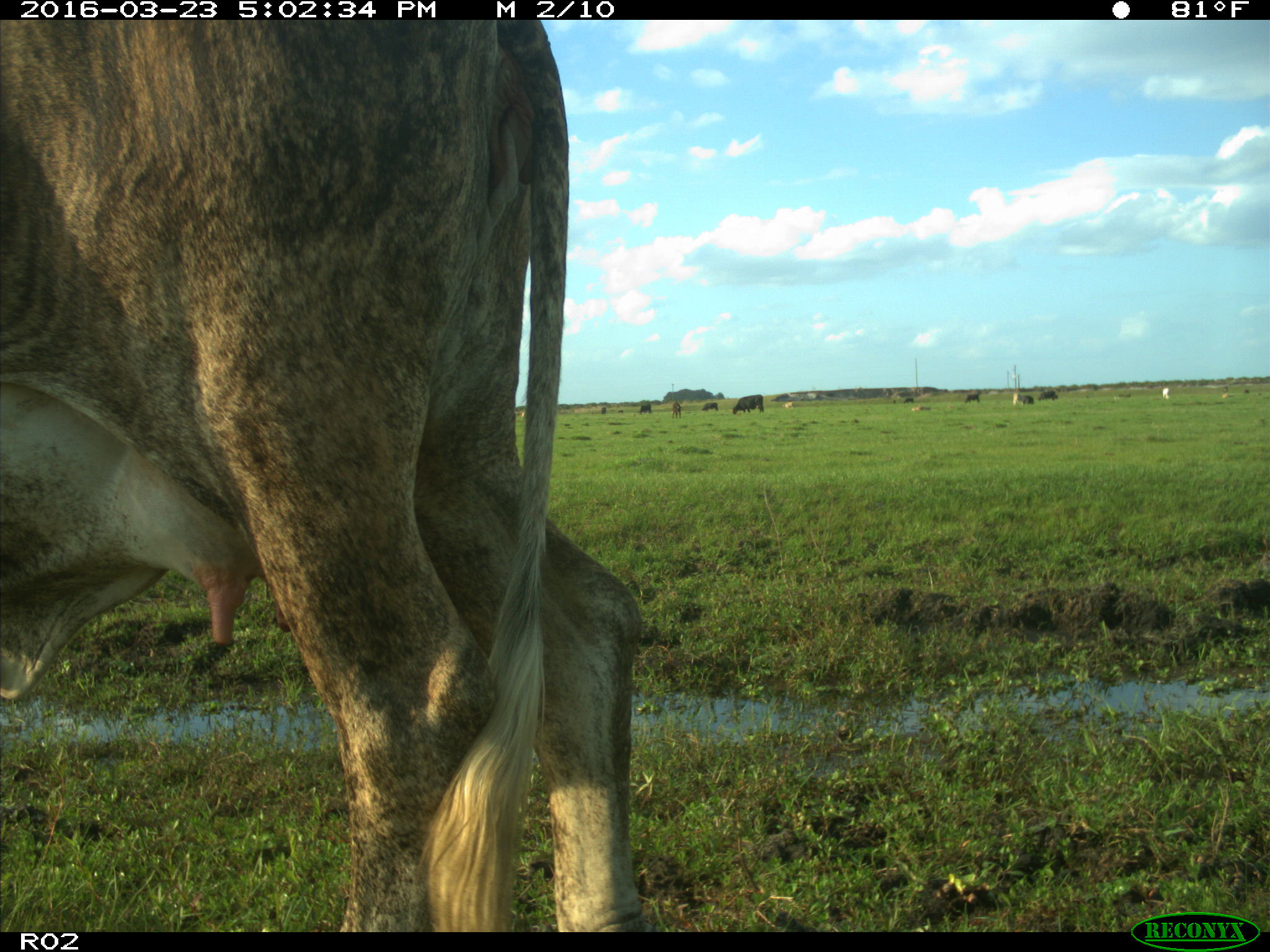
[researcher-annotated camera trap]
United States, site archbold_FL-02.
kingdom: Animalia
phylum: Chordata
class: Mammalia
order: Artiodactyla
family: Bovidae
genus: Bos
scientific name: Bos taurus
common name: domestic cow